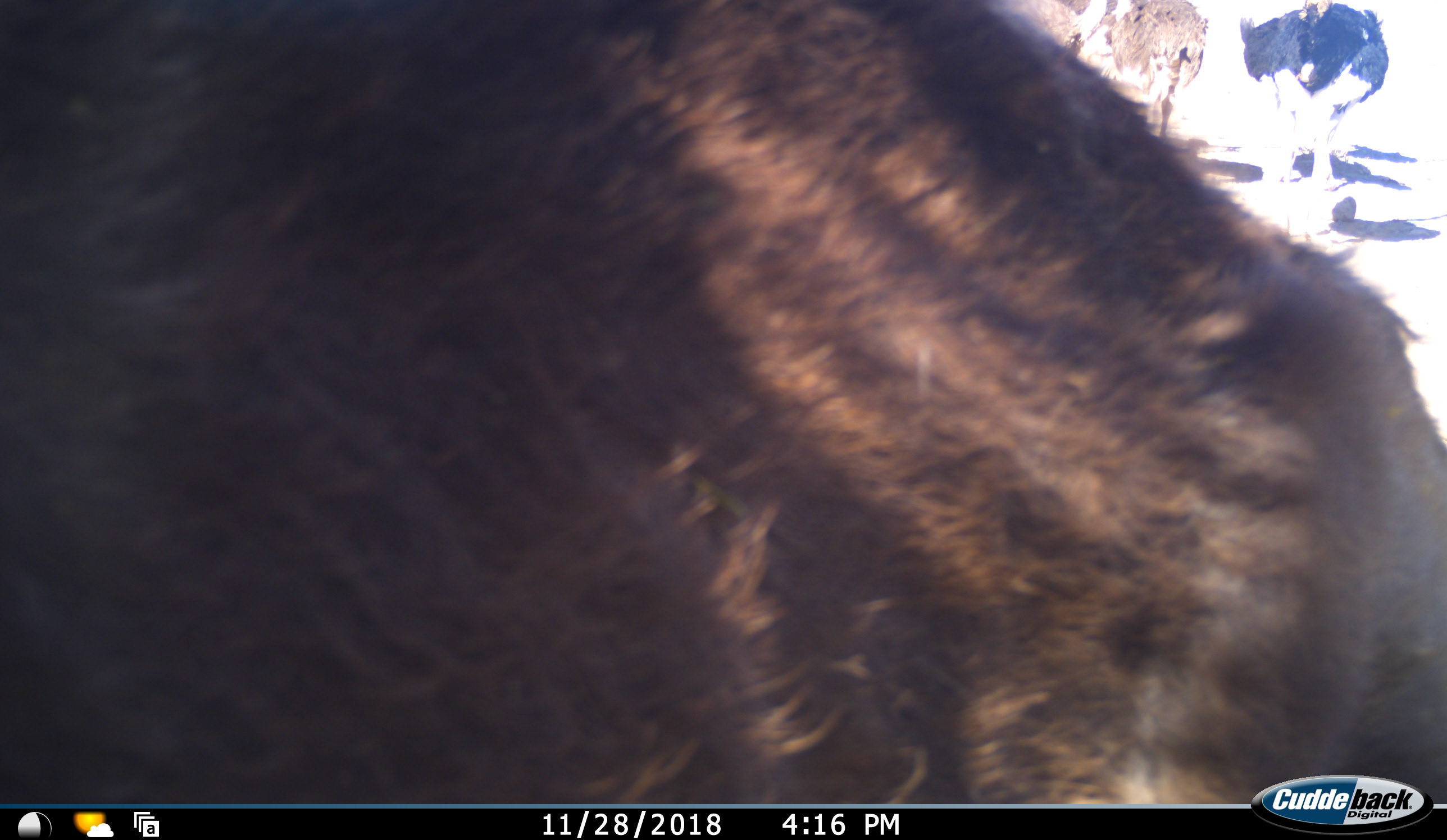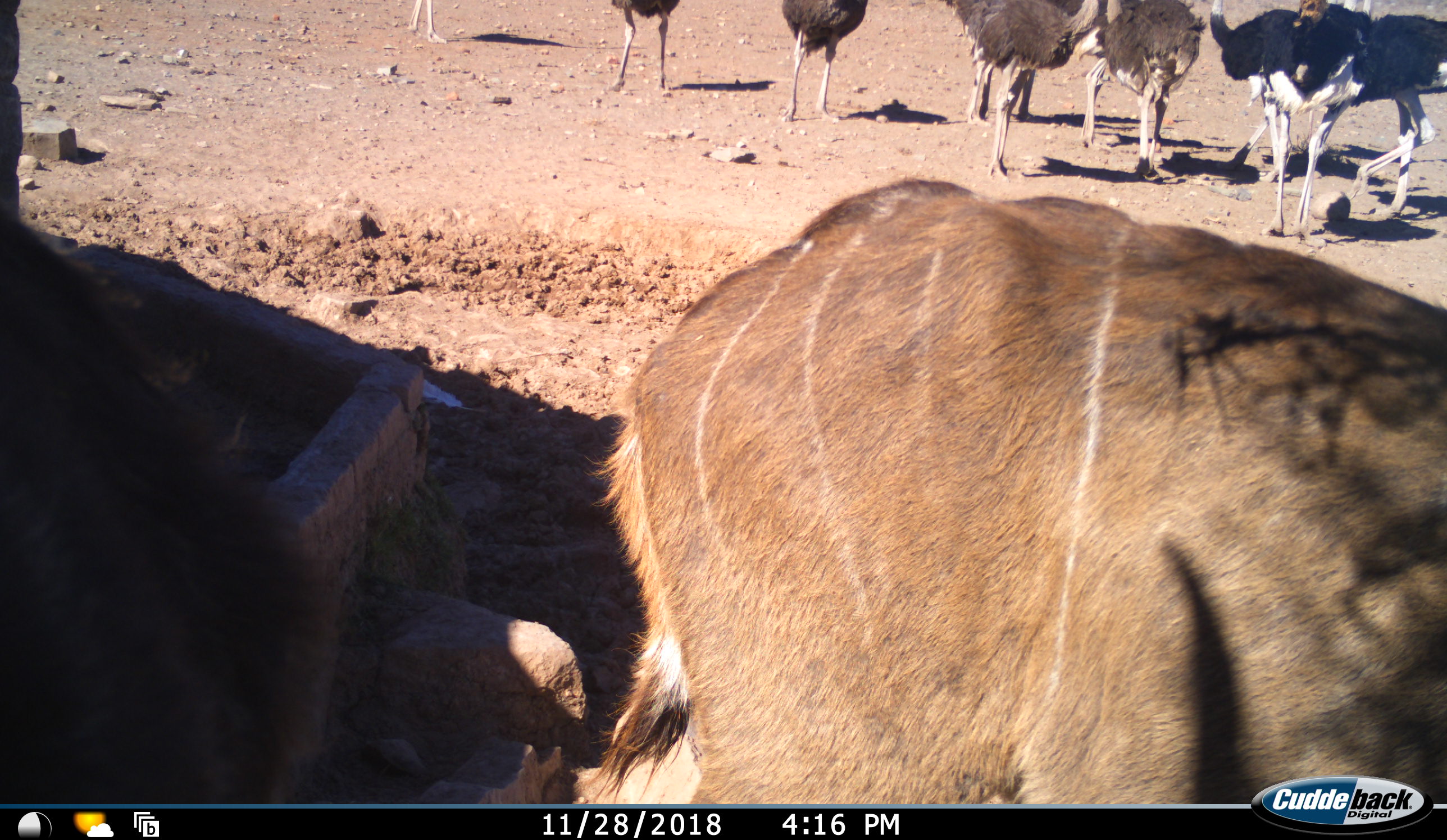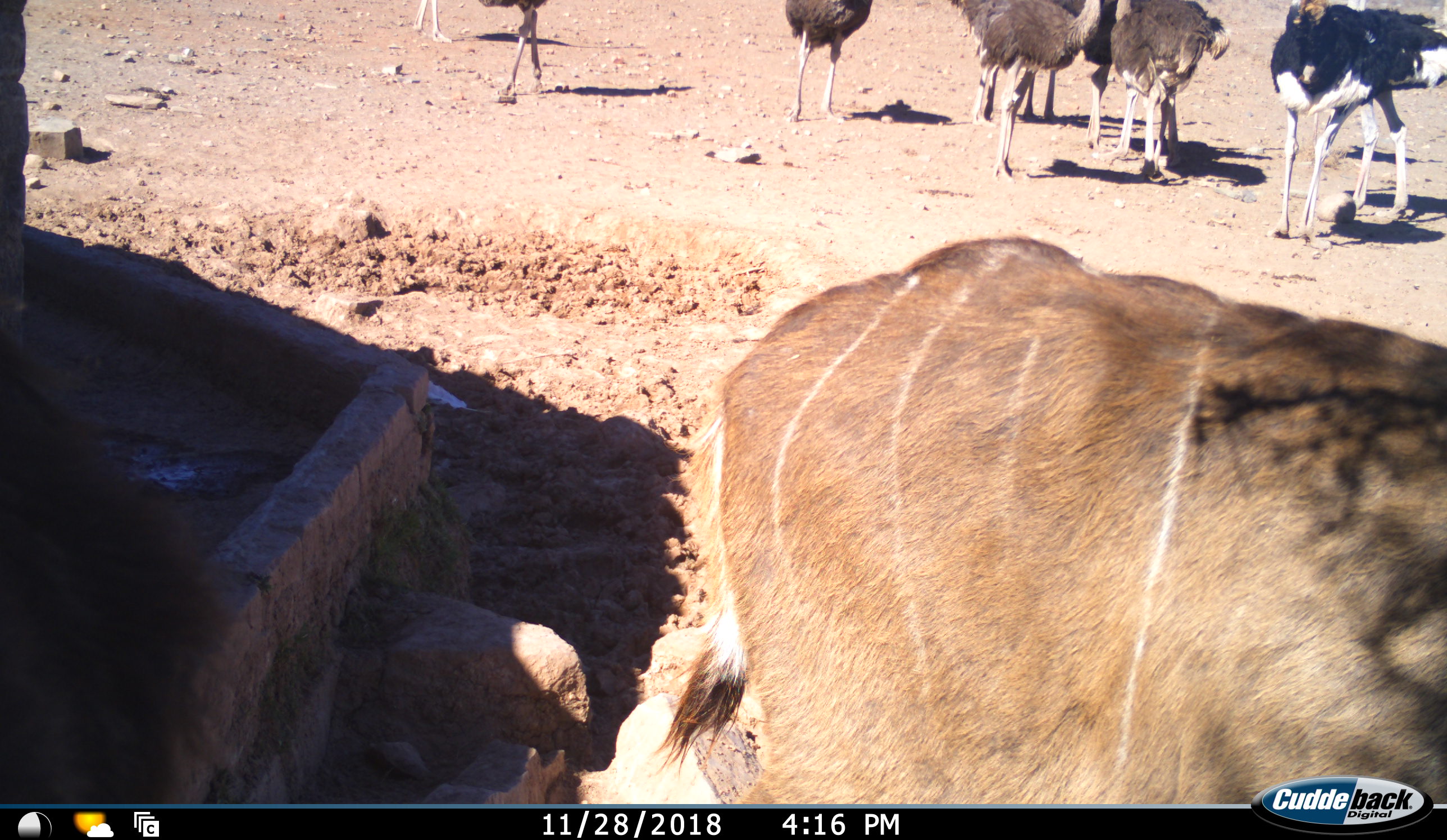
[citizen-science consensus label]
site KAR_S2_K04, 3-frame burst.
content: unidentified animal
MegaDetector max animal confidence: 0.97